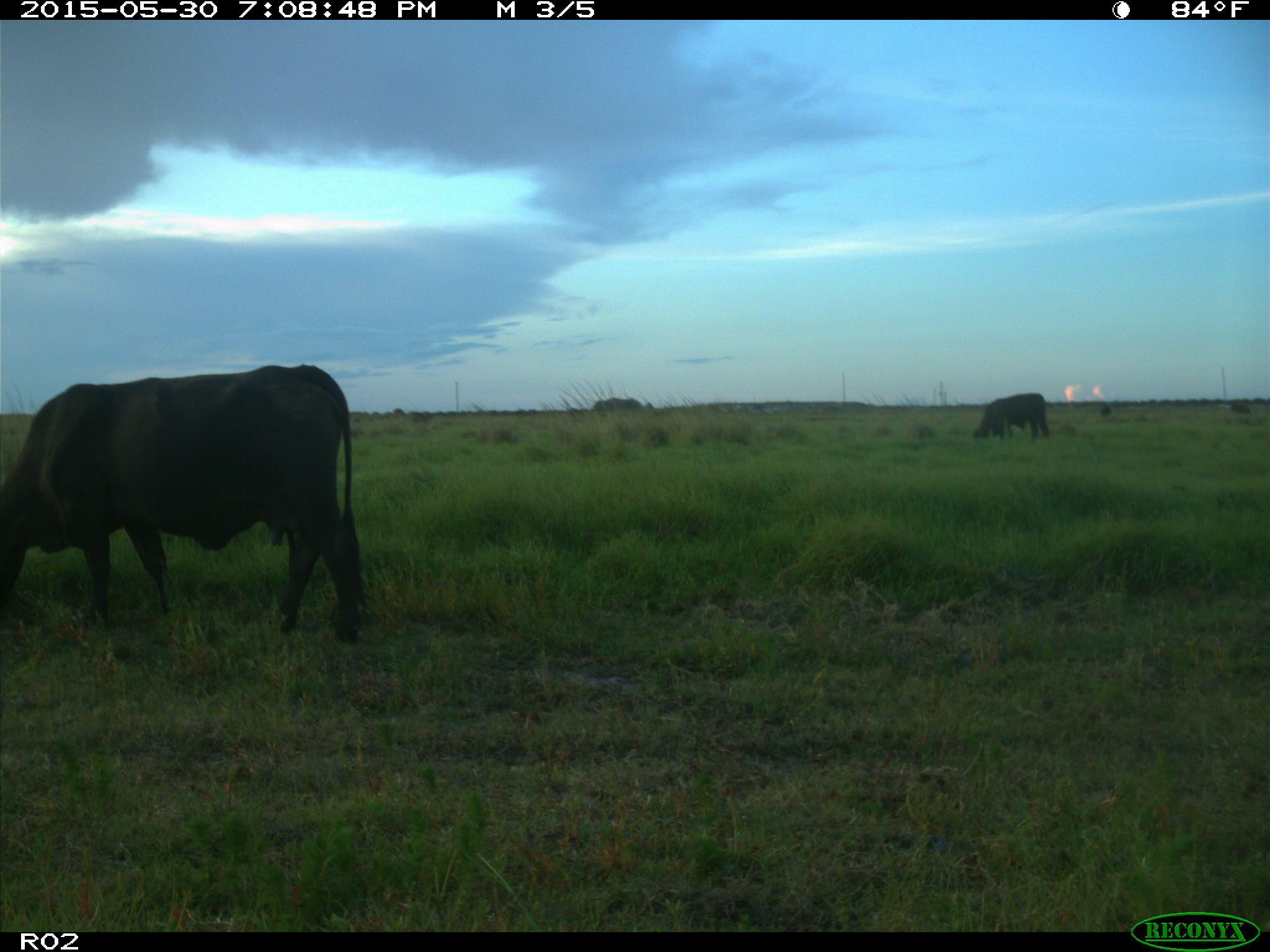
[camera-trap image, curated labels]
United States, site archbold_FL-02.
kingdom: Animalia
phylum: Chordata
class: Mammalia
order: Artiodactyla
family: Bovidae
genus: Bos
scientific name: Bos taurus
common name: domestic cow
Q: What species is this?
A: Bos taurus (domestic cow).